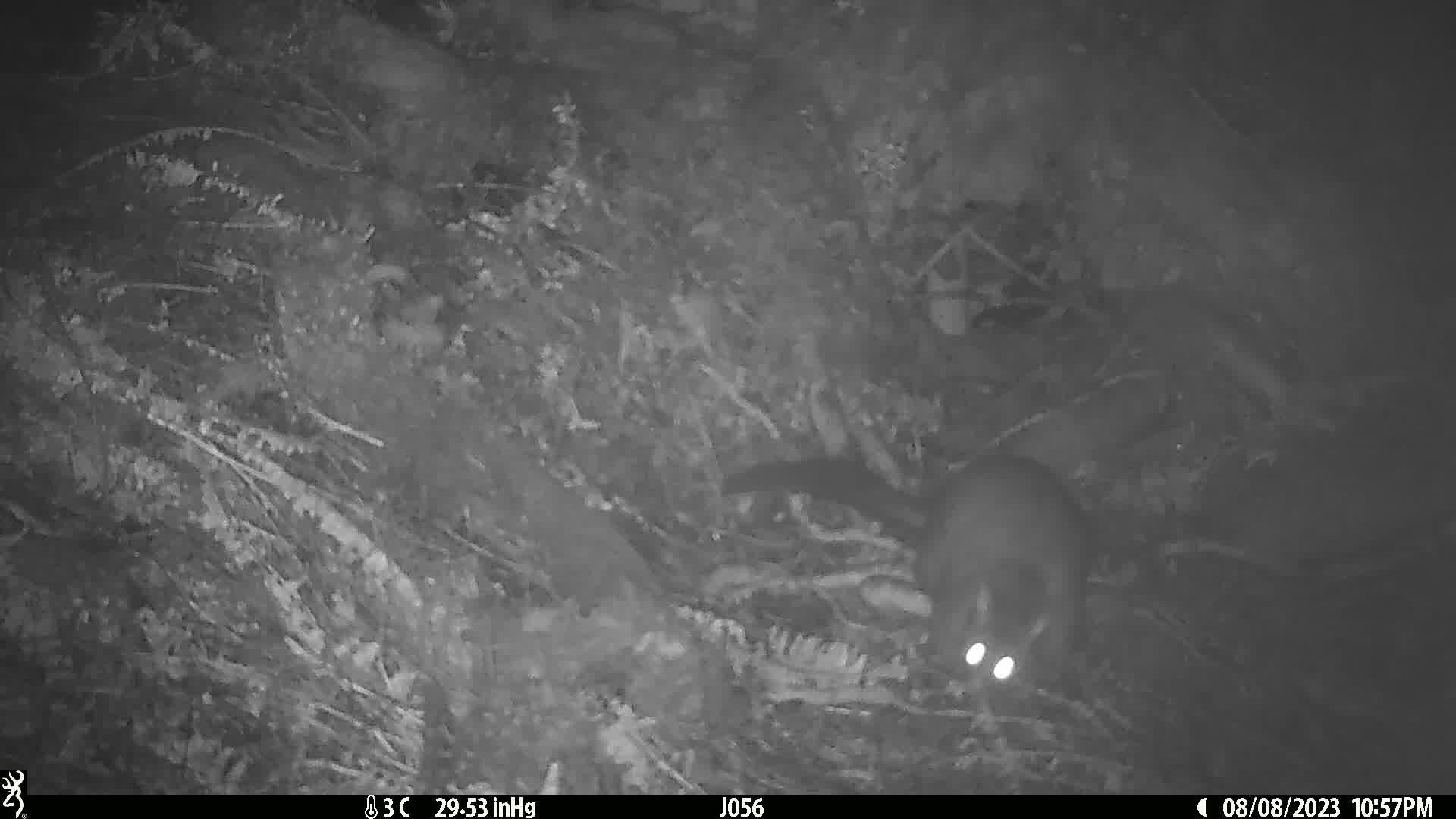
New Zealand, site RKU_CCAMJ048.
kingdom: Animalia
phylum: Chordata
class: Mammalia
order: Diprotodontia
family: Phalangeridae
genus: Trichosurus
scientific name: Trichosurus vulpecula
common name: common brushtail possum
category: possum